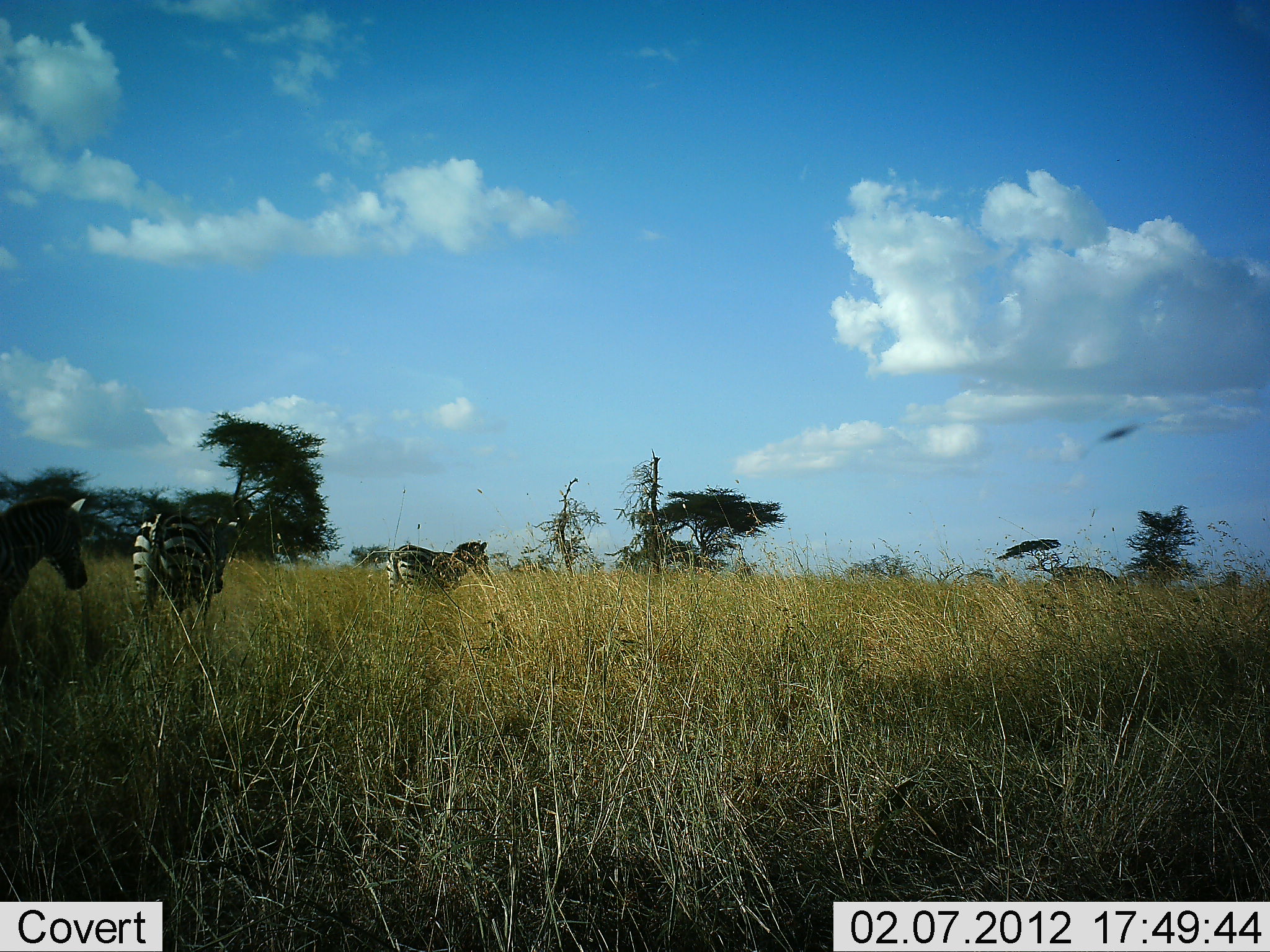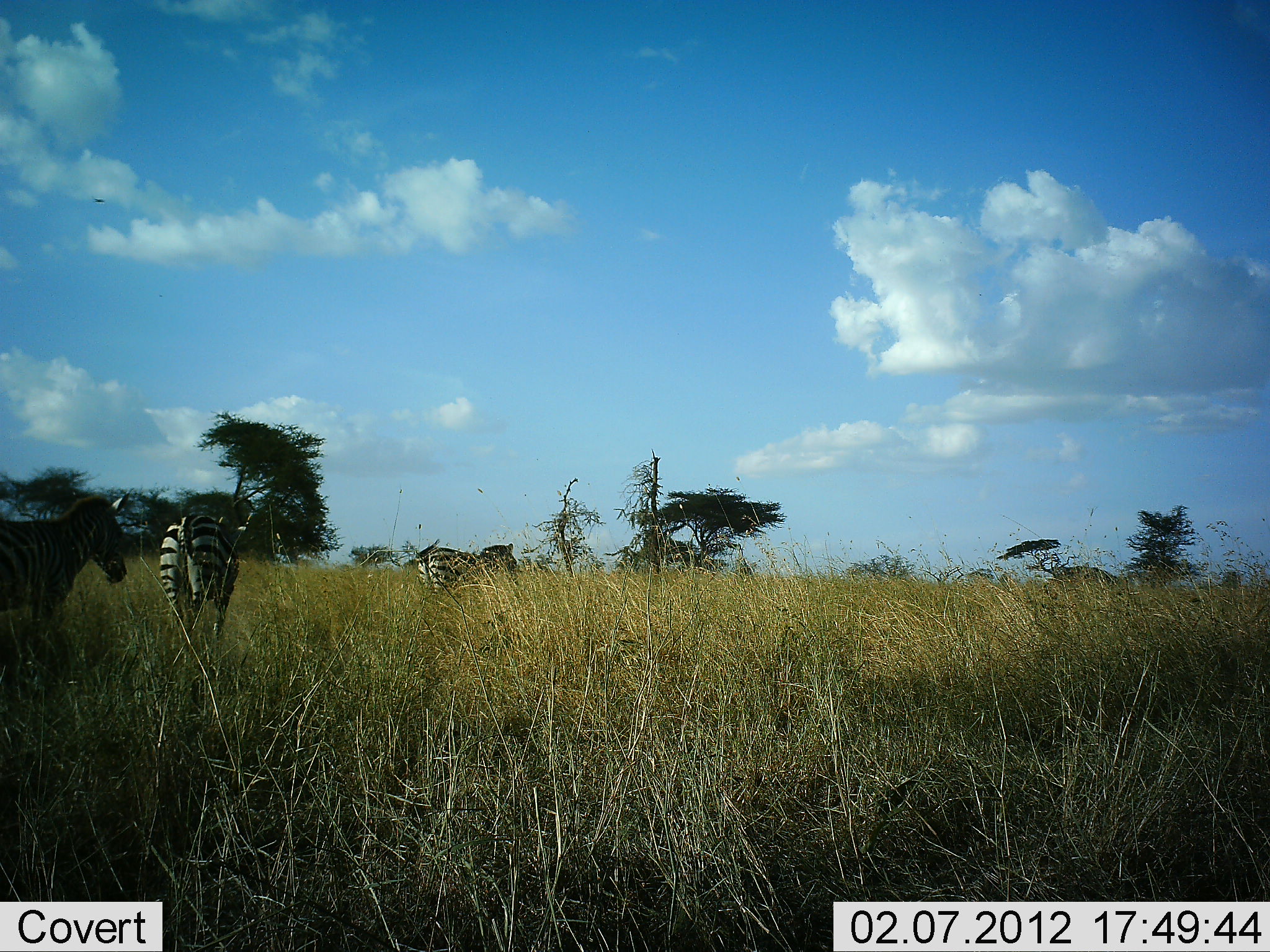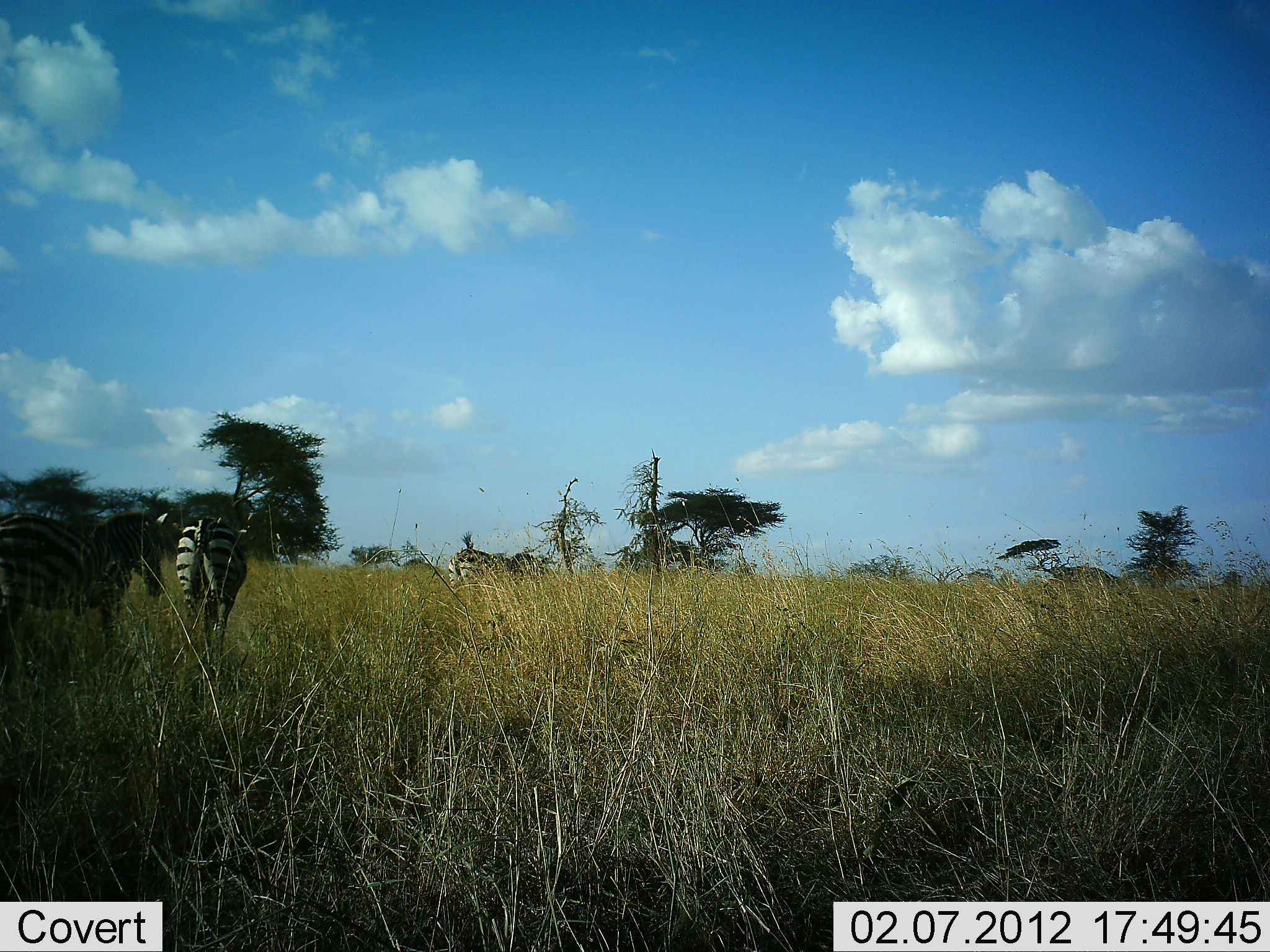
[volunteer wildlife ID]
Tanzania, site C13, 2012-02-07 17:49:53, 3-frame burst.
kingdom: Animalia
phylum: Chordata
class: Mammalia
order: Perissodactyla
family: Equidae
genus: Equus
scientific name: Equus quagga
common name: plains zebra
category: zebra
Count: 3.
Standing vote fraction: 9%.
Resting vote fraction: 4%.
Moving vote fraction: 91%.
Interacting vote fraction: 0%.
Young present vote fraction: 0%.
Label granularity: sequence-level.